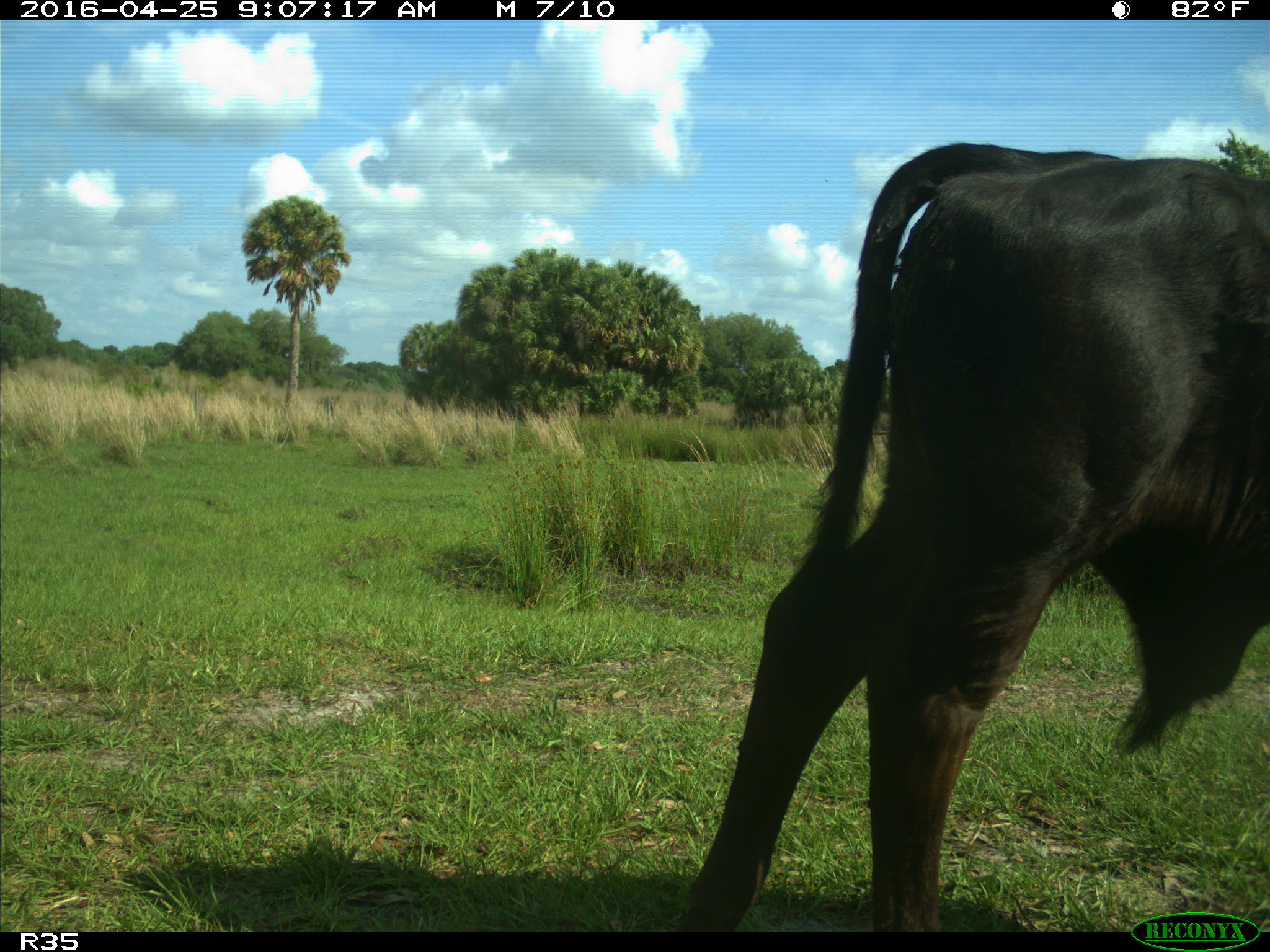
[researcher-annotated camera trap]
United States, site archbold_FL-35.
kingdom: Animalia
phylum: Chordata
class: Mammalia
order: Artiodactyla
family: Bovidae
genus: Bos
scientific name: Bos taurus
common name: domestic cow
Bos taurus (domestic cow).